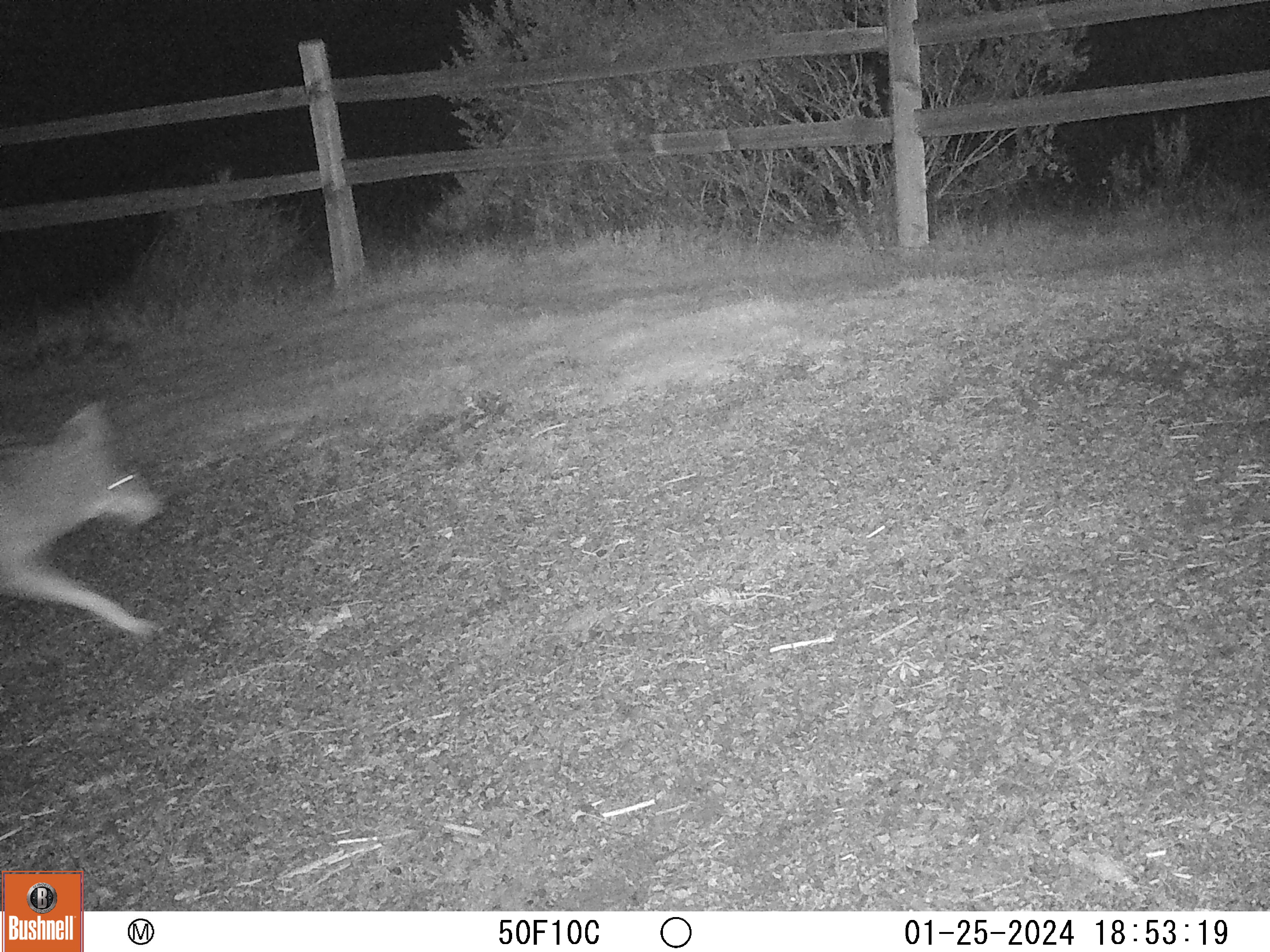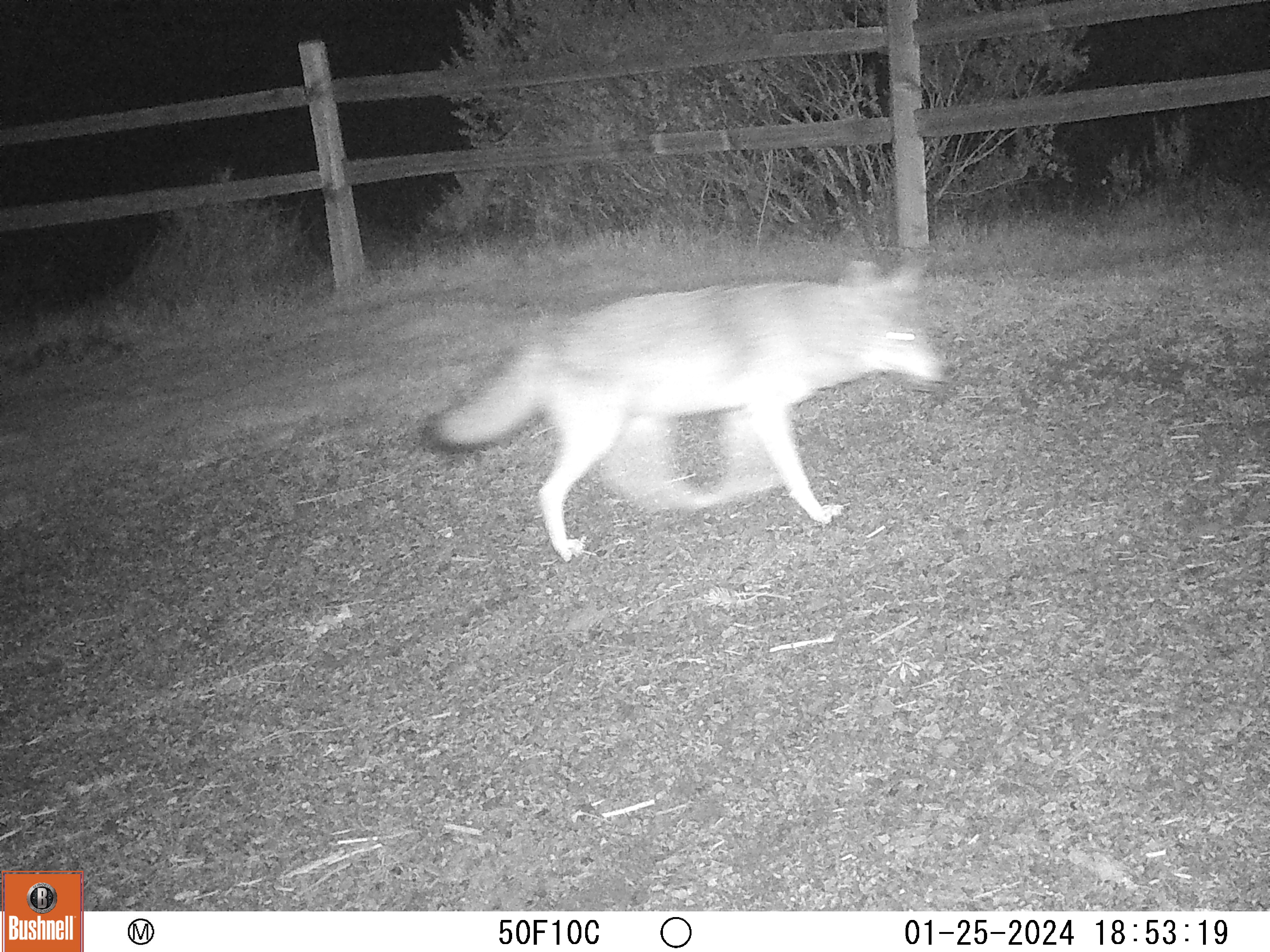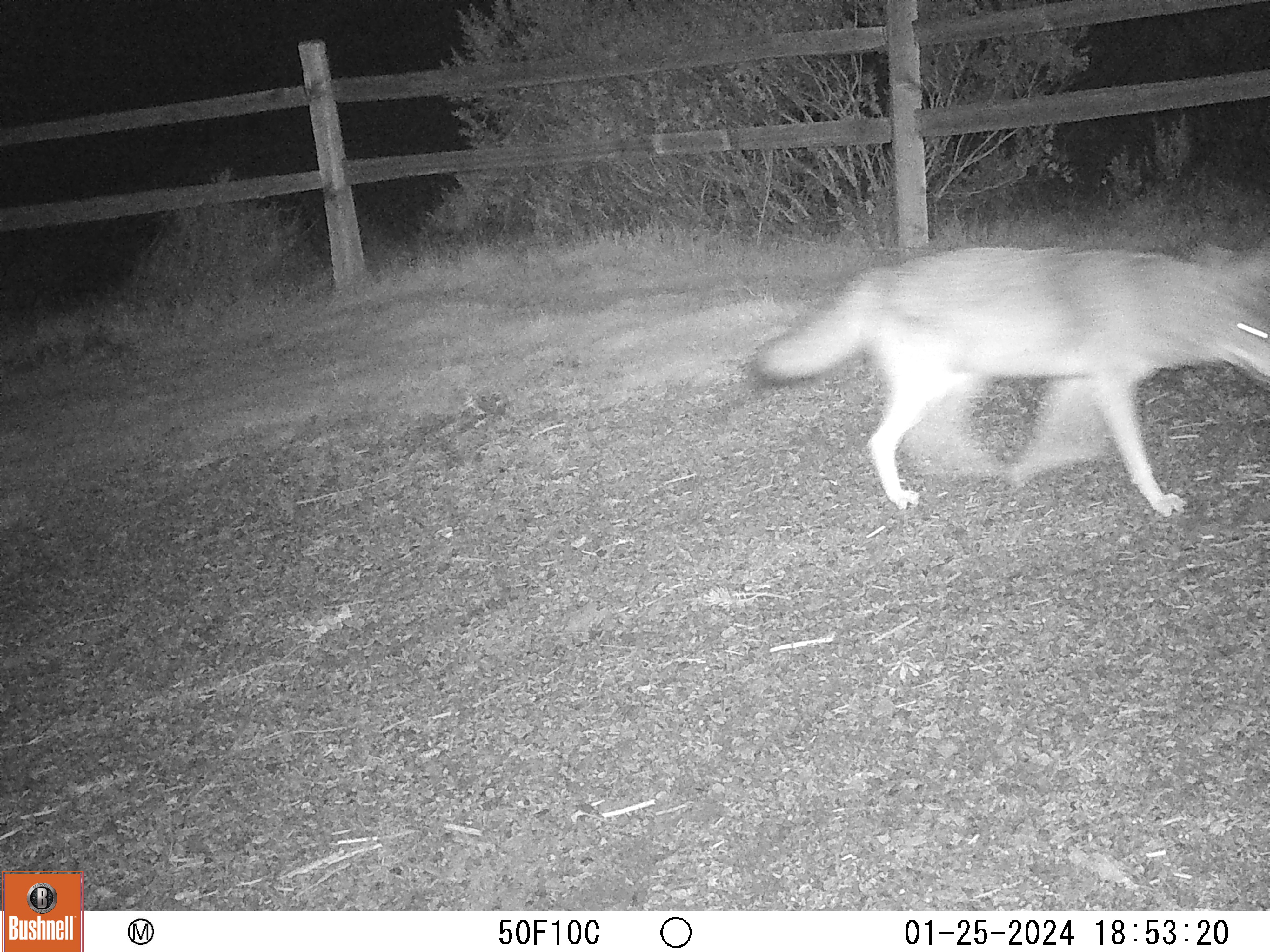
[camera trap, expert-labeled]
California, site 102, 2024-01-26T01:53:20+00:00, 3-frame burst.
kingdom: Animalia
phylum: Chordata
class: Mammalia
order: Carnivora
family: Canidae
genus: Urocyon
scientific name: Urocyon cinereoargenteus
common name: gray fox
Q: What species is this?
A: Gray fox (Urocyon cinereoargenteus).